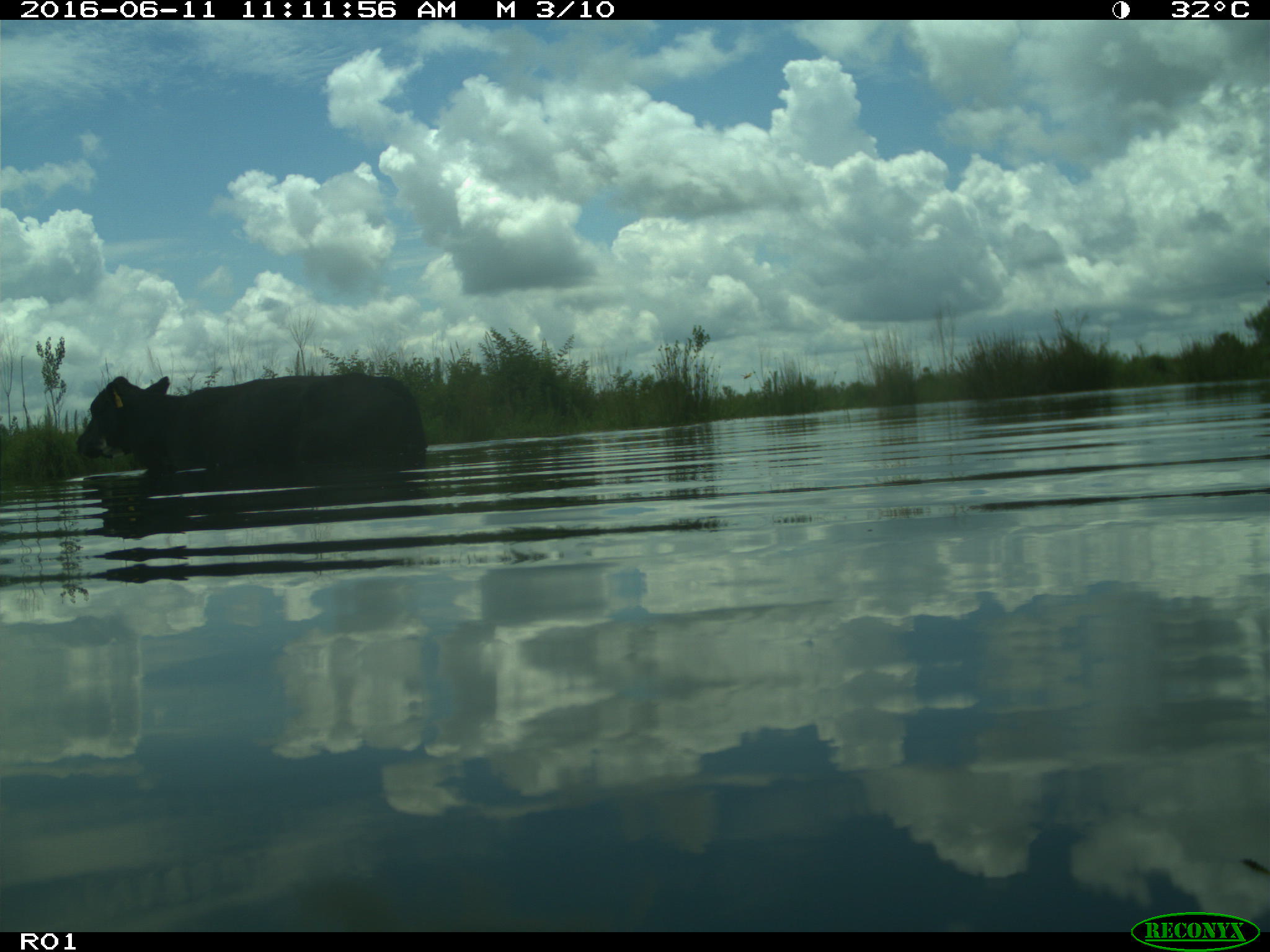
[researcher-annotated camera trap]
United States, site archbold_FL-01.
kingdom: Animalia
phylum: Chordata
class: Mammalia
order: Artiodactyla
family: Bovidae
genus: Bos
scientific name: Bos taurus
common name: domestic cow